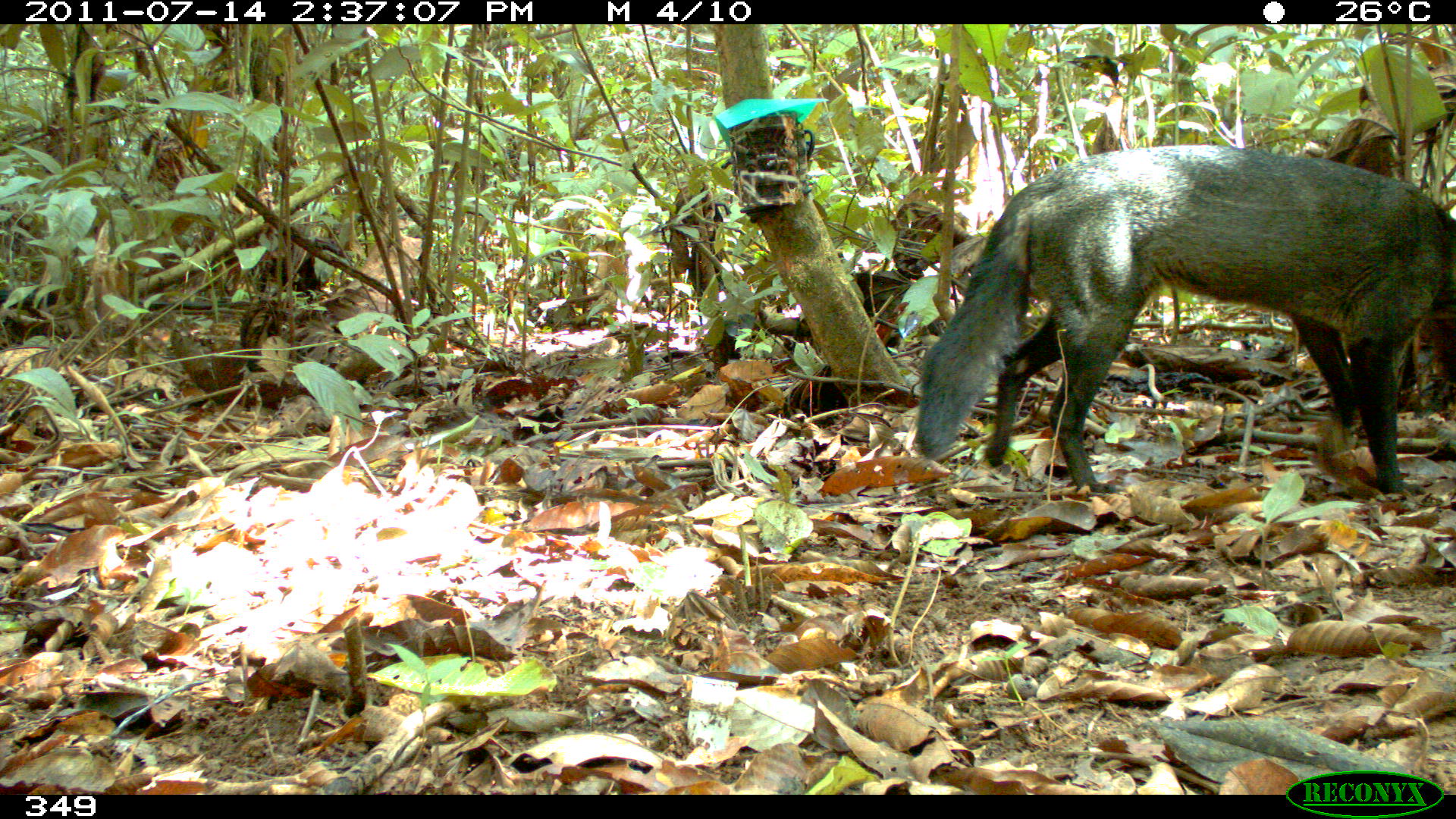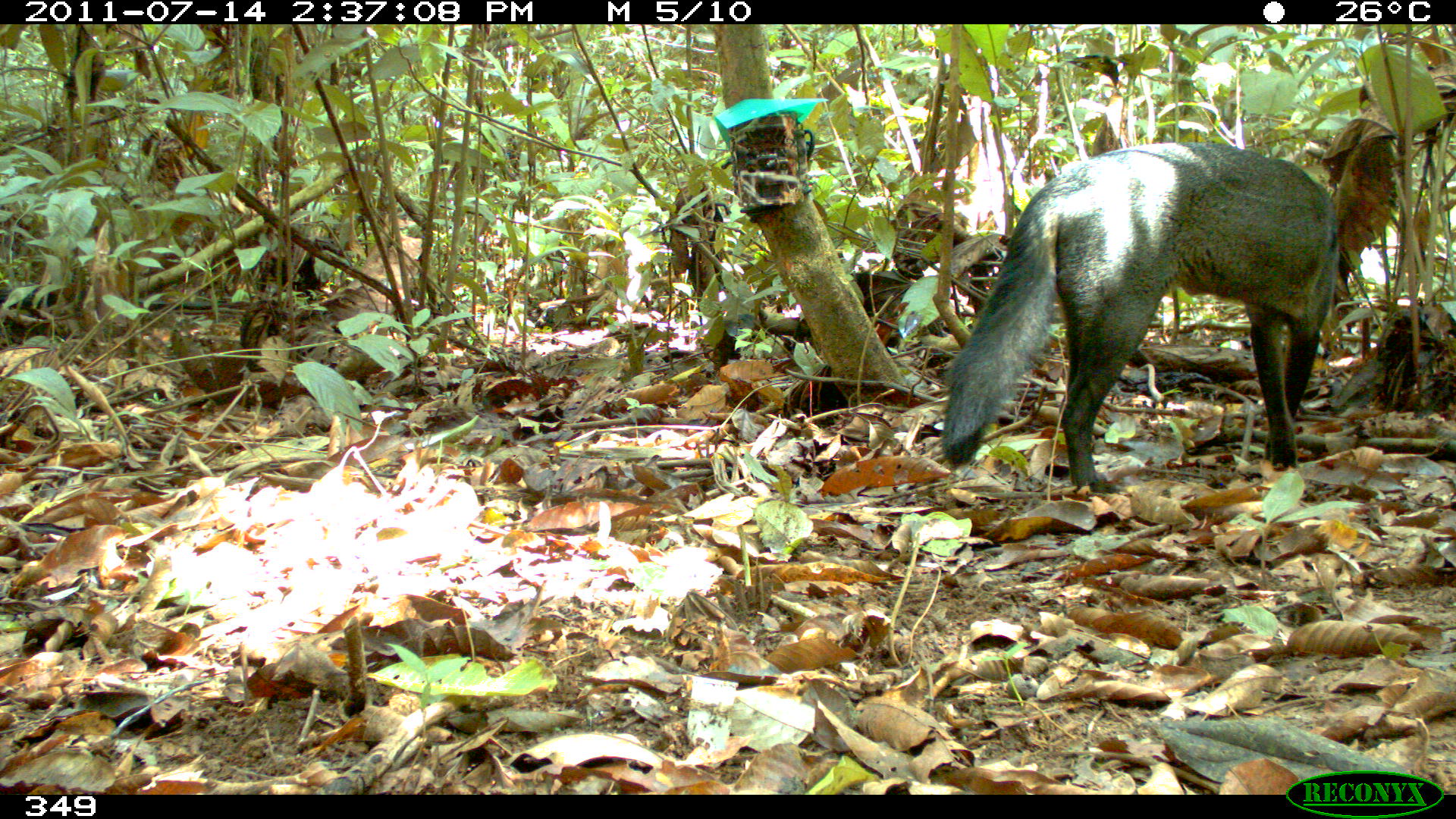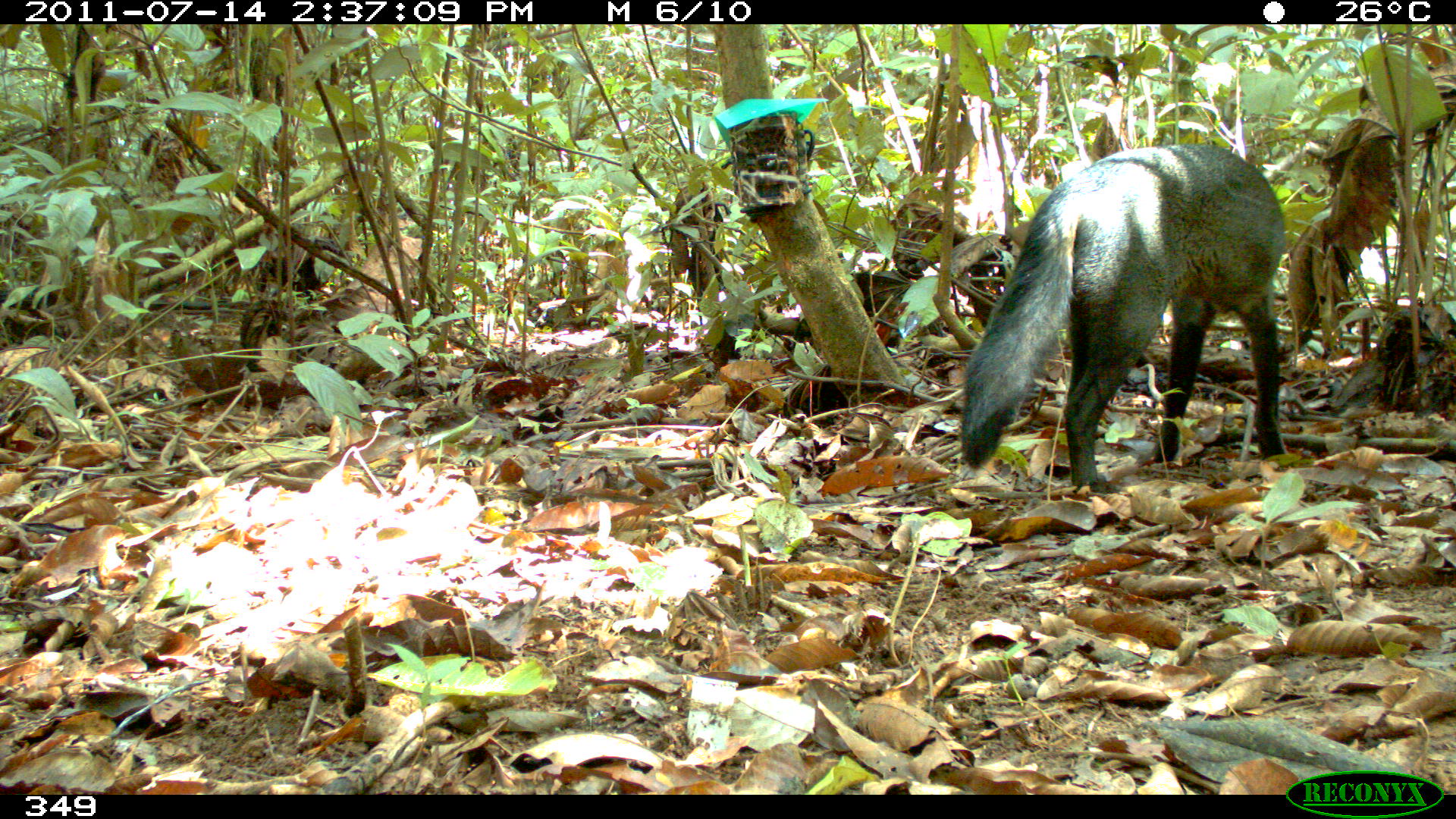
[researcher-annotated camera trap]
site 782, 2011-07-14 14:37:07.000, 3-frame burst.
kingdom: Animalia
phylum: Chordata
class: Mammalia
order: Carnivora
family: Canidae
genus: Atelocynus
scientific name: Atelocynus microtis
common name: short-eared dog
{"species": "Atelocynus microtis (short-eared dog)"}